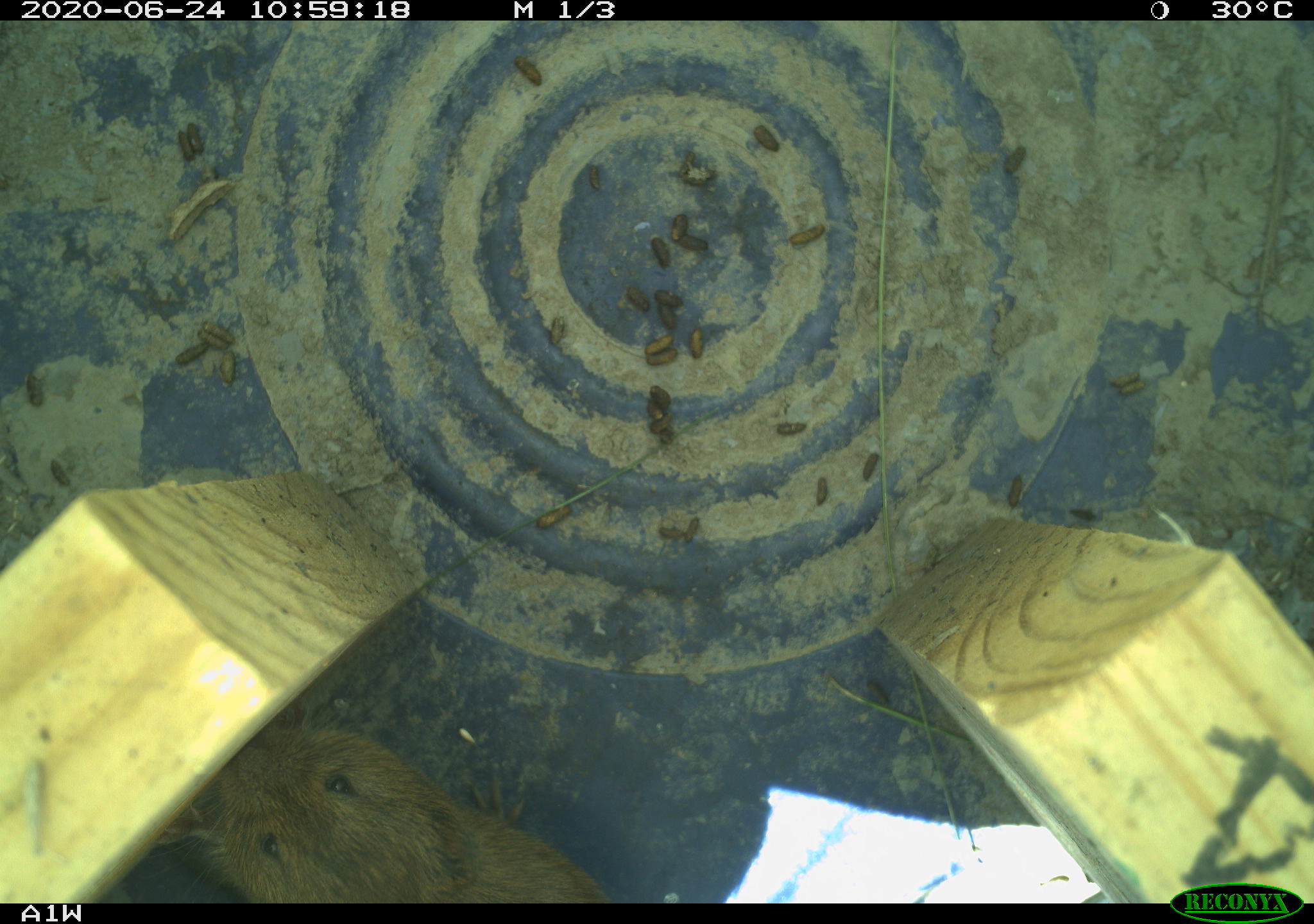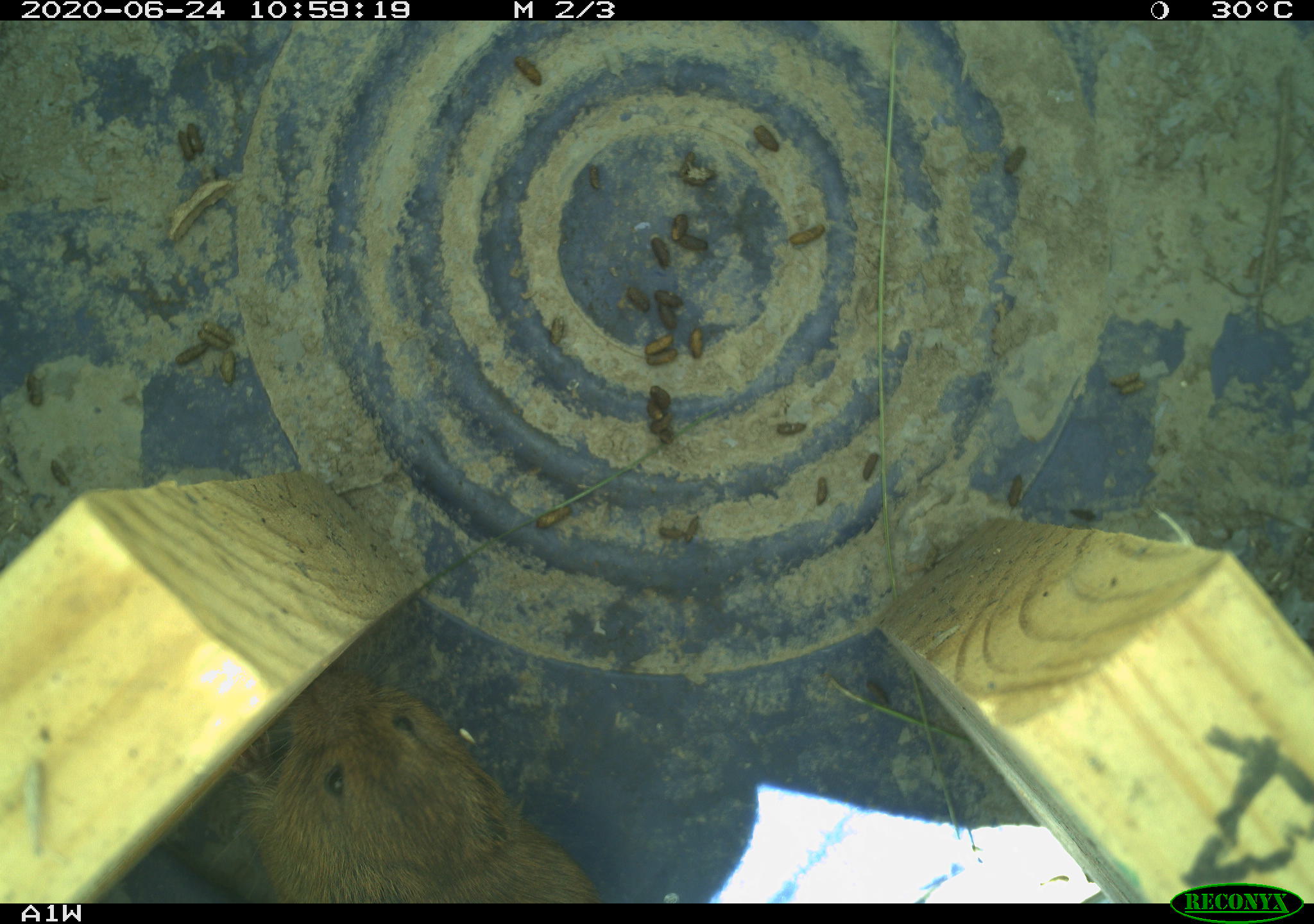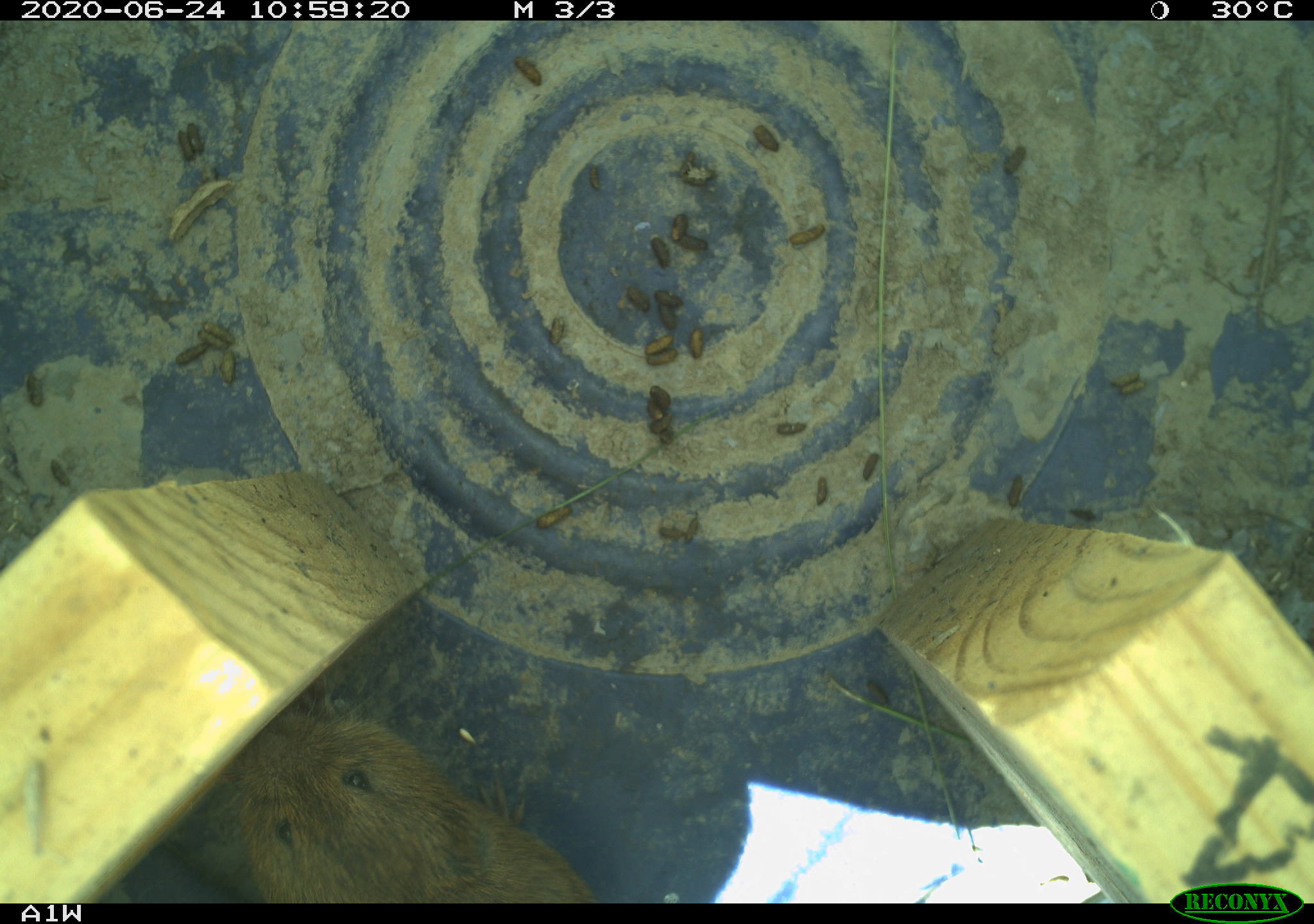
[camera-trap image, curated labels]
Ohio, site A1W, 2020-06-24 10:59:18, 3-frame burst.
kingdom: Animalia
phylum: Chordata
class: Mammalia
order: Rodentia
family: Cricetidae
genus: Microtus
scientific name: Microtus pennsylvanicus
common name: meadow vole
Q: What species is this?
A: Meadow vole (Microtus pennsylvanicus).